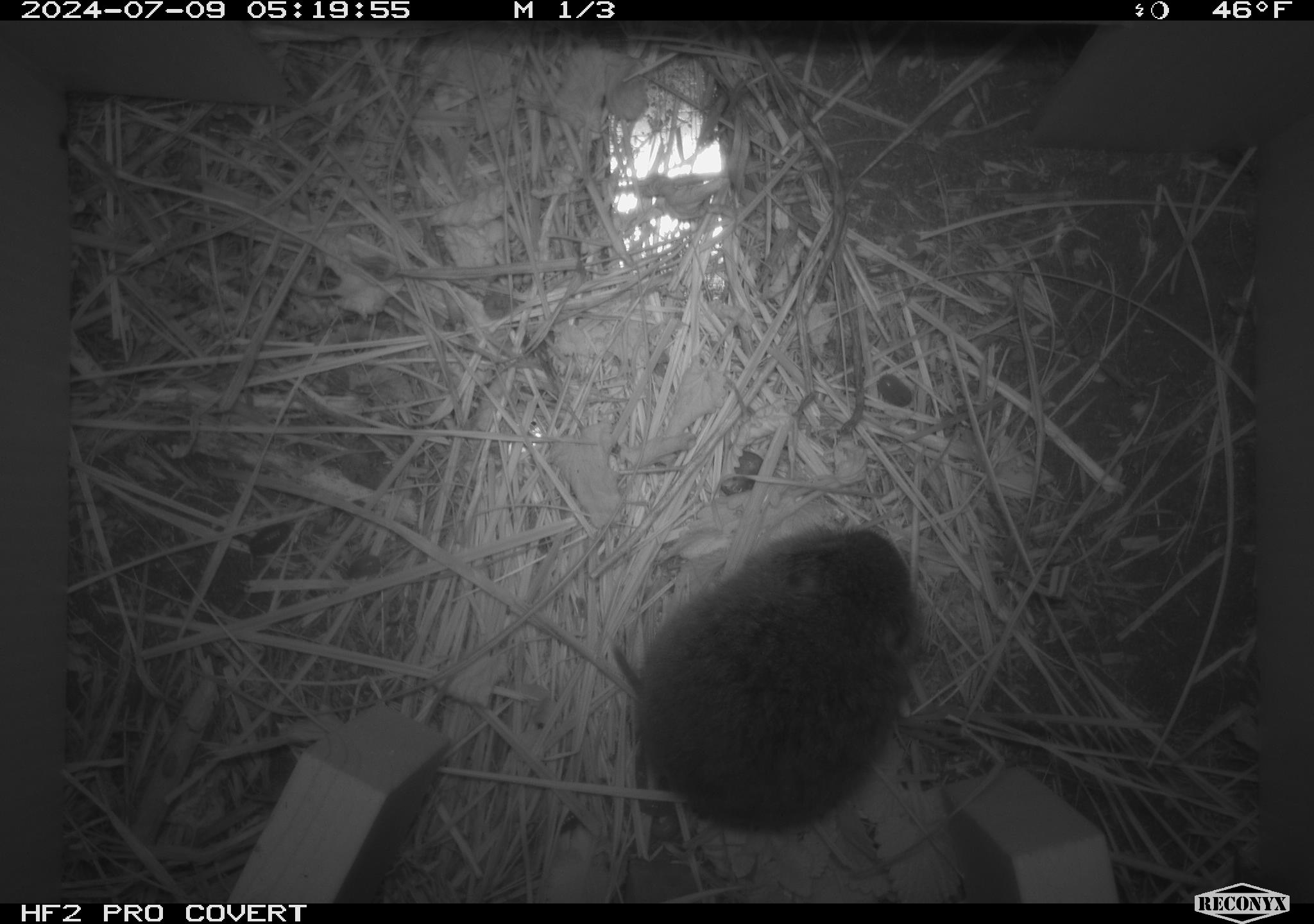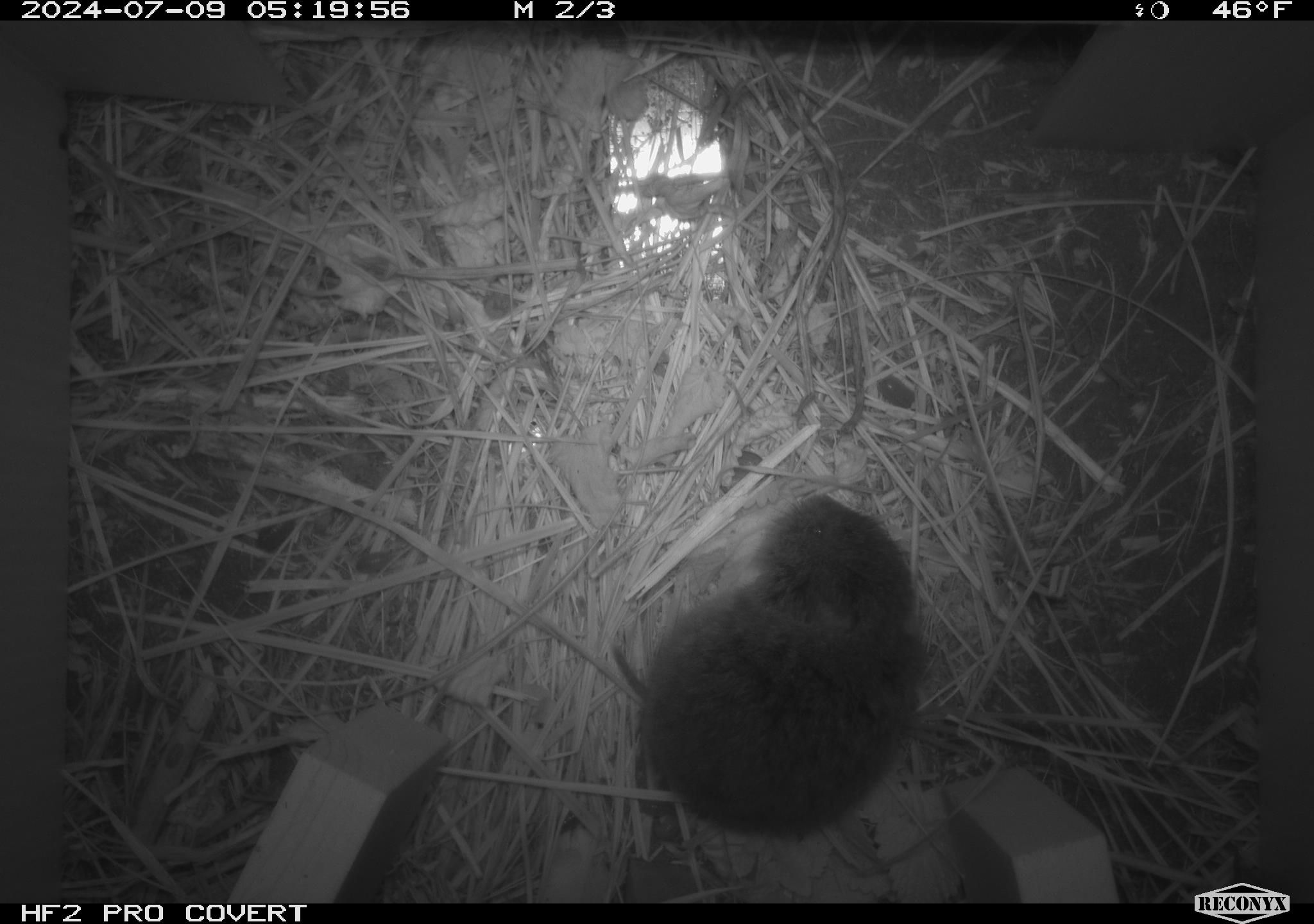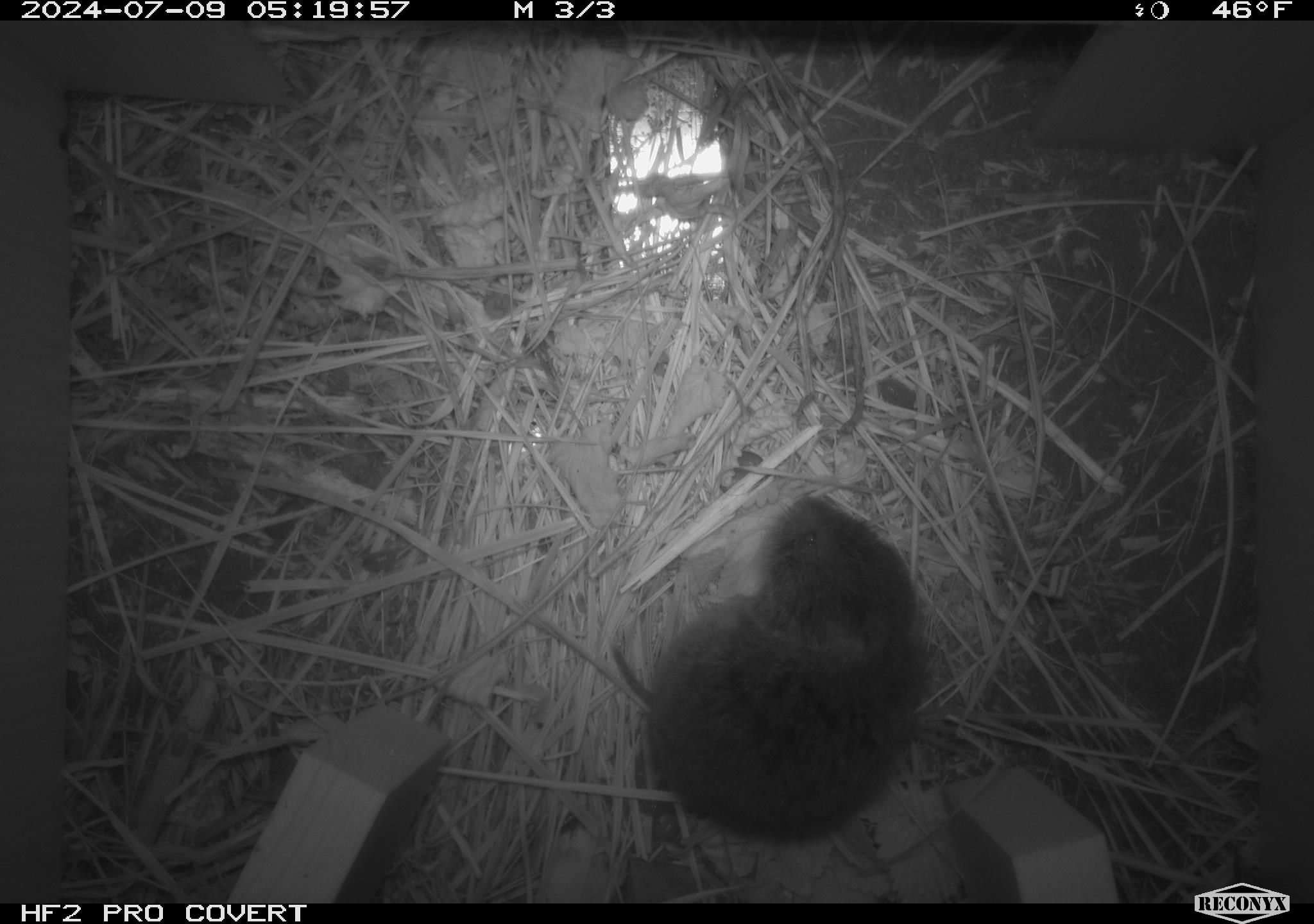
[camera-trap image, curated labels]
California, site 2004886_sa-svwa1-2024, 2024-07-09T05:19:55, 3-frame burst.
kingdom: Animalia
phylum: Chordata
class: Mammalia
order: Rodentia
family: Cricetidae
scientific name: Arvicolinae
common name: voles, lemmings, and muskrats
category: arvicolinae subfamily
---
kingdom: Animalia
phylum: Arthropoda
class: Malacostraca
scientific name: Malacostraca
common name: amphipods, crabs, isopods, krill, lobsters and shrimps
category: malacostracan